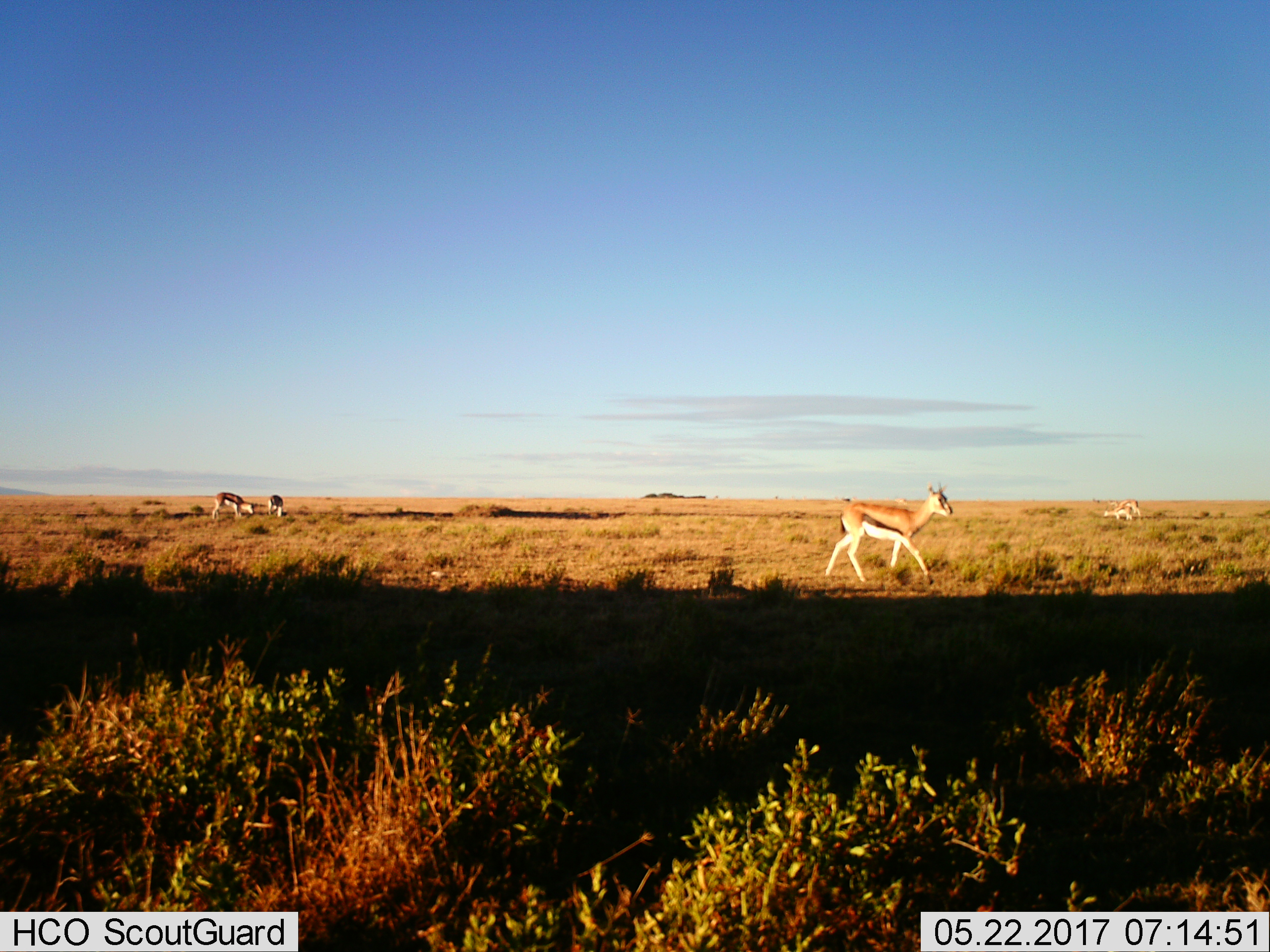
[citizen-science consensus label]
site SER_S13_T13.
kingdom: Animalia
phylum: Chordata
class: Mammalia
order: Artiodactyla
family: Bovidae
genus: Eudorcas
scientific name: Eudorcas thomsonii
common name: thomson's gazelle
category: gazellethomsons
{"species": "gazellethomsons (thomson's gazelle) (Eudorcas thomsonii)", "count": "5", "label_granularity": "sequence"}